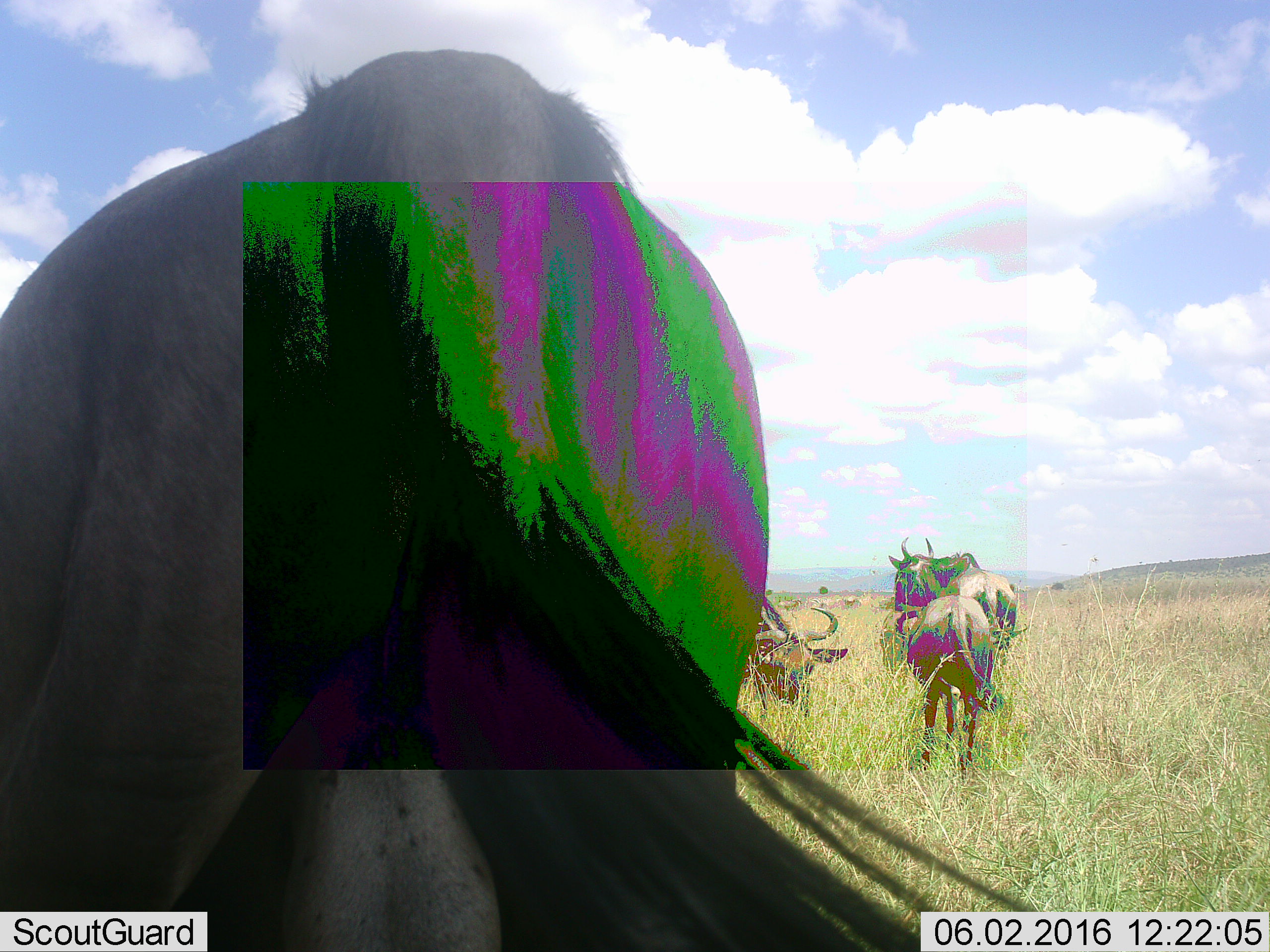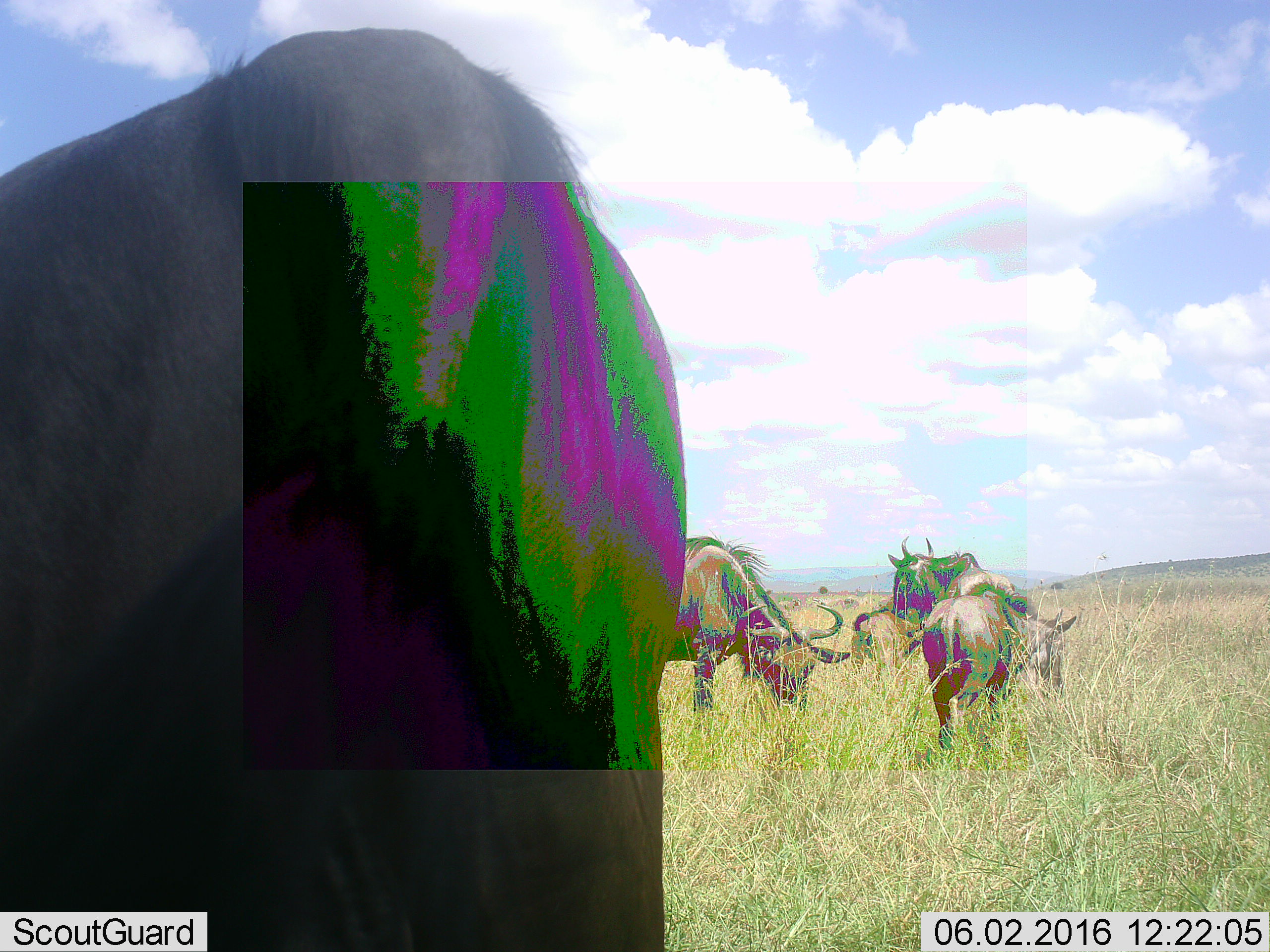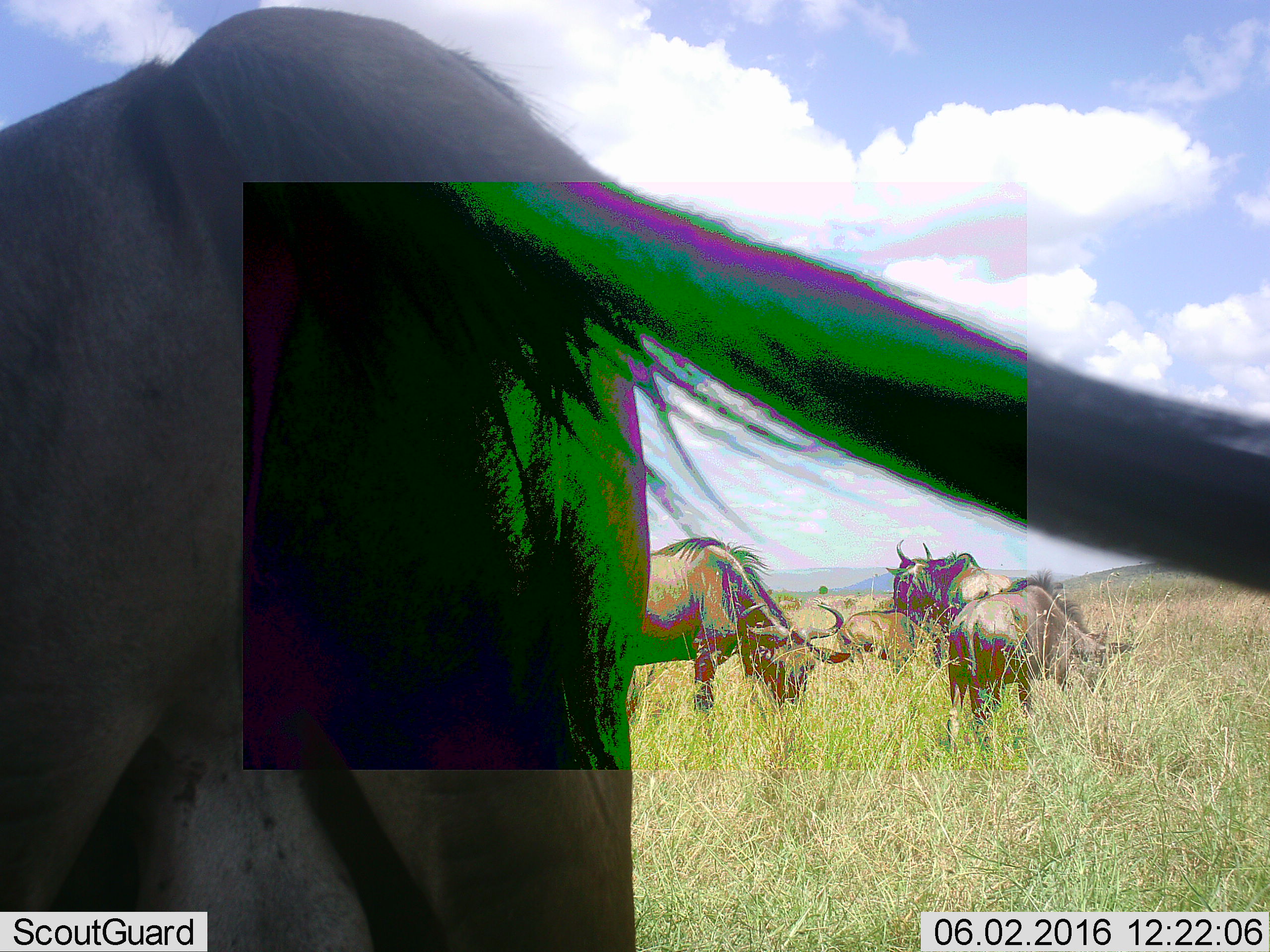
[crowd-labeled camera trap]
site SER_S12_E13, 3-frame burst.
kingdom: Animalia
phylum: Chordata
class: Mammalia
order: Artiodactyla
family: Bovidae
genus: Connochaetes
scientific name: Connochaetes taurinus taurinus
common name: blue wildebeest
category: wildebeestblue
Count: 5.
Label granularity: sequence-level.